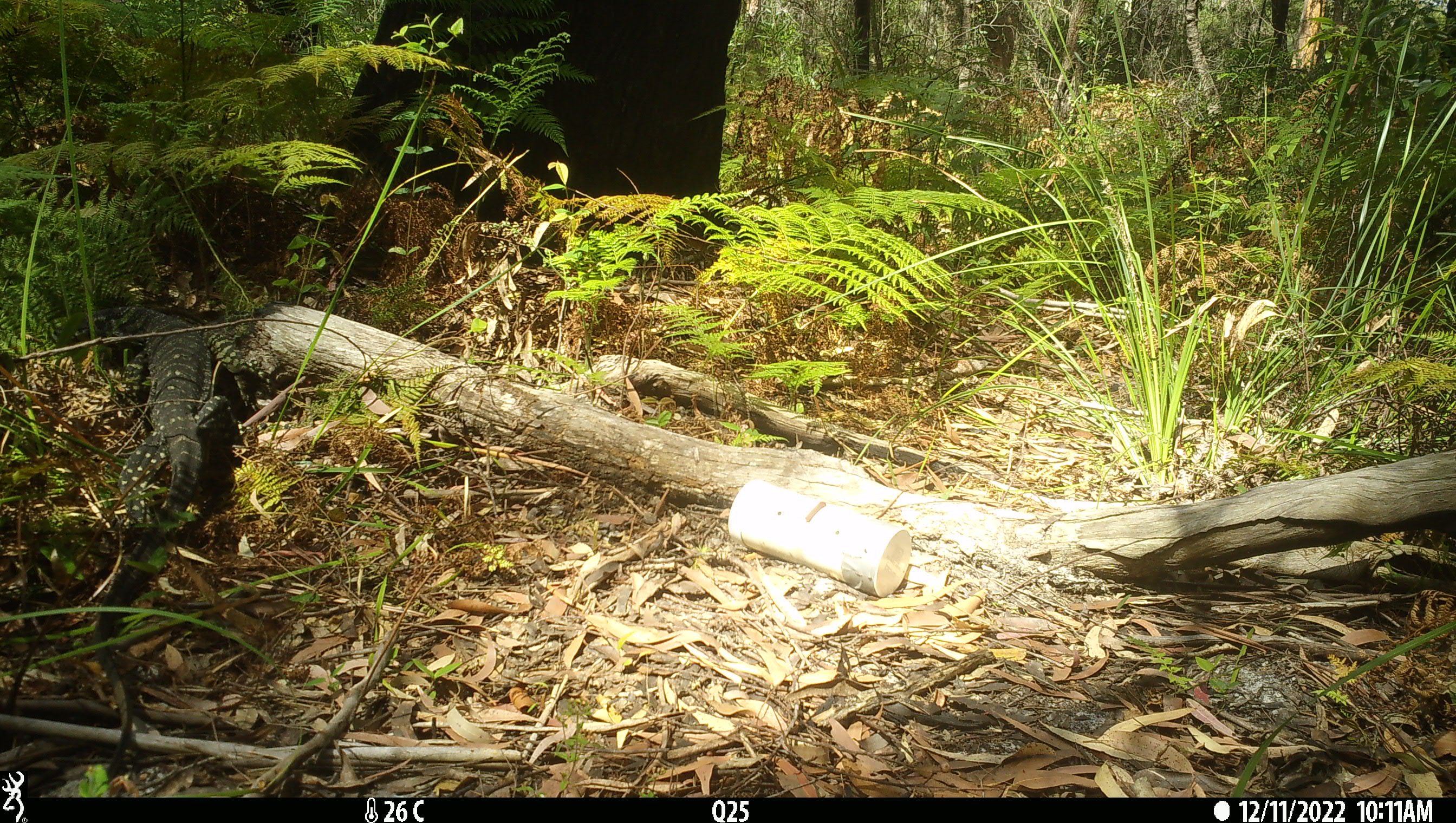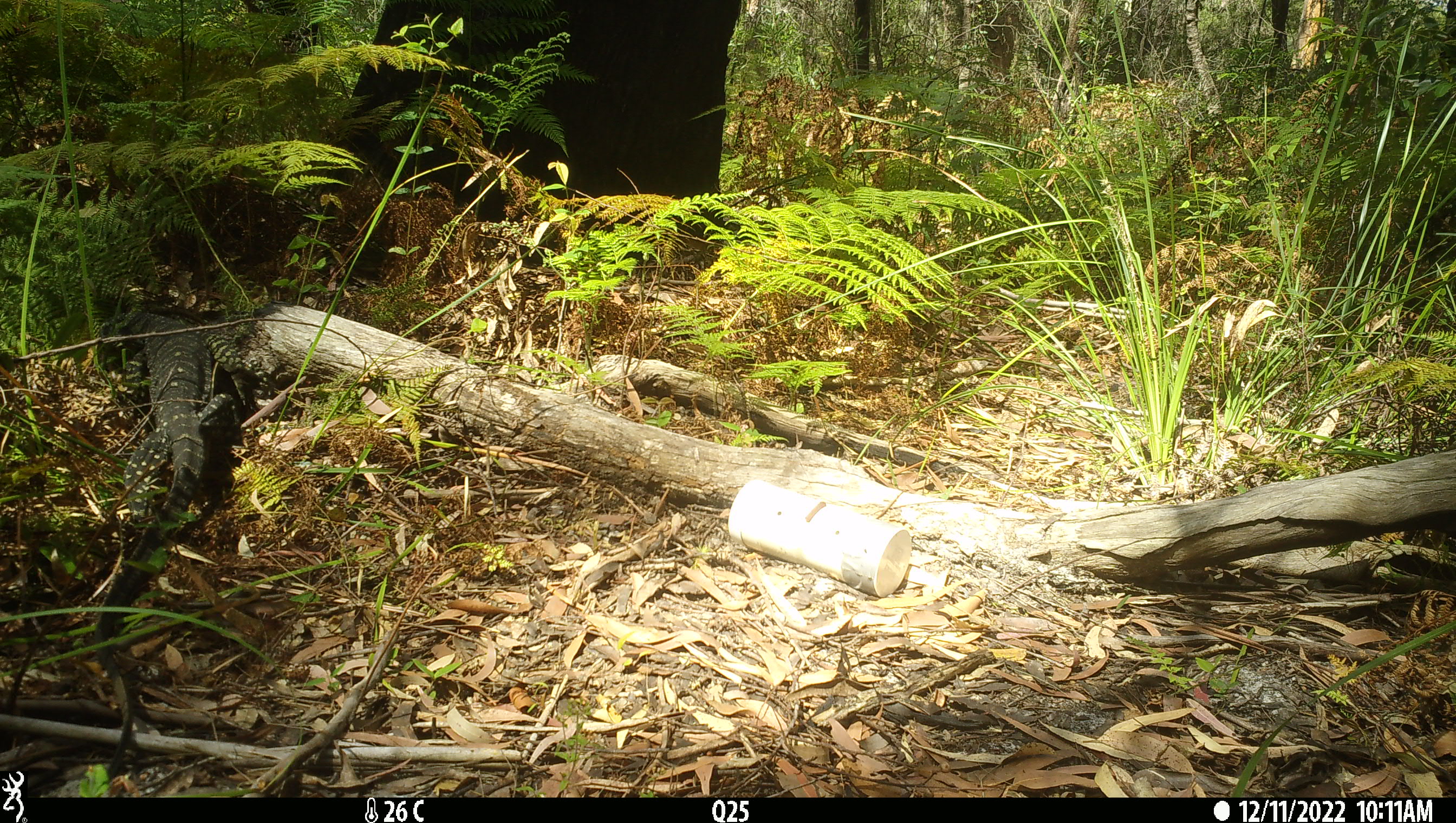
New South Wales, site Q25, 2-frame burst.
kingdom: Animalia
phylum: Chordata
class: Reptilia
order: Squamata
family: Varanidae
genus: Varanus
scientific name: Varanus varius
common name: lace monitor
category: goanna